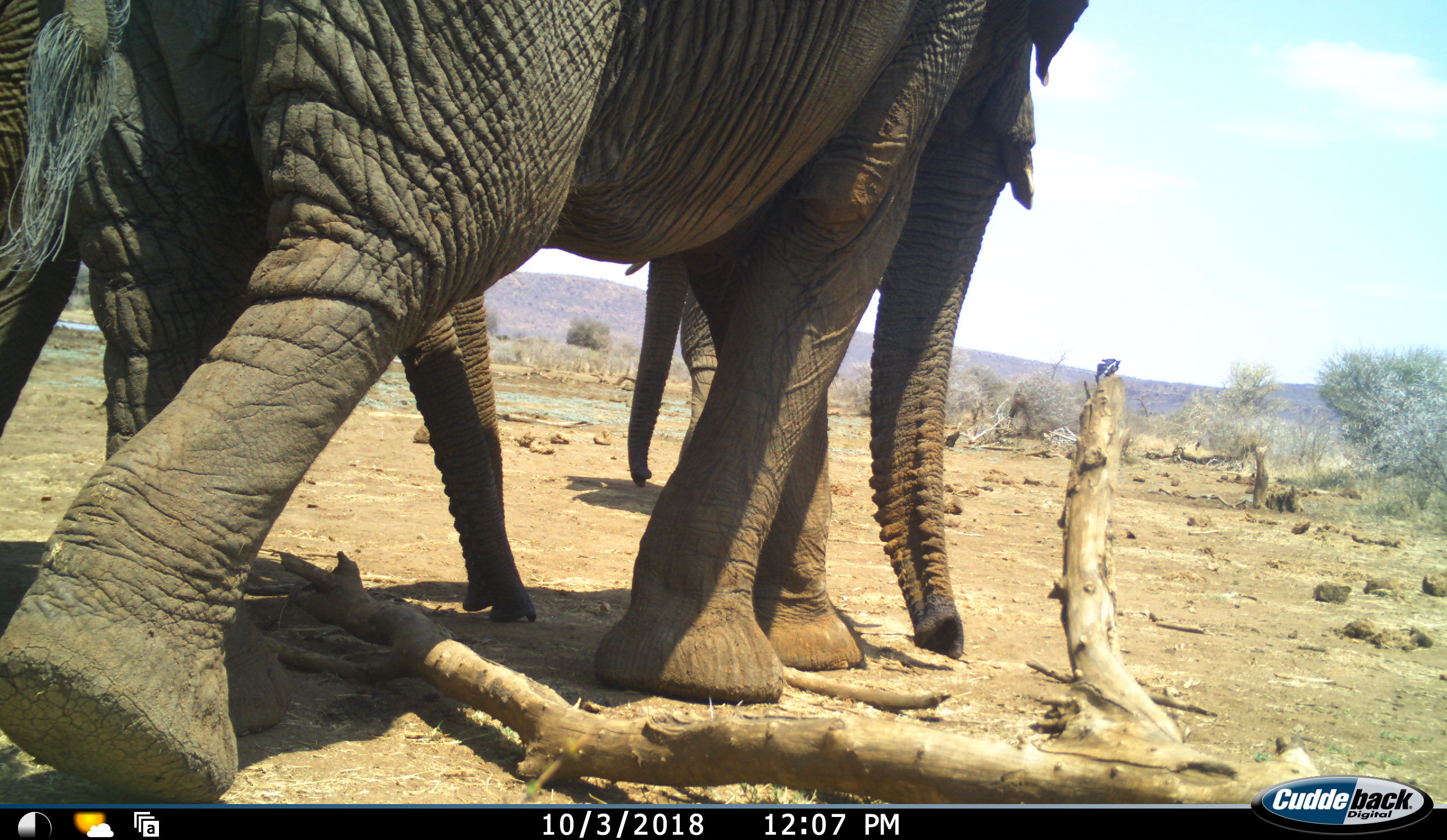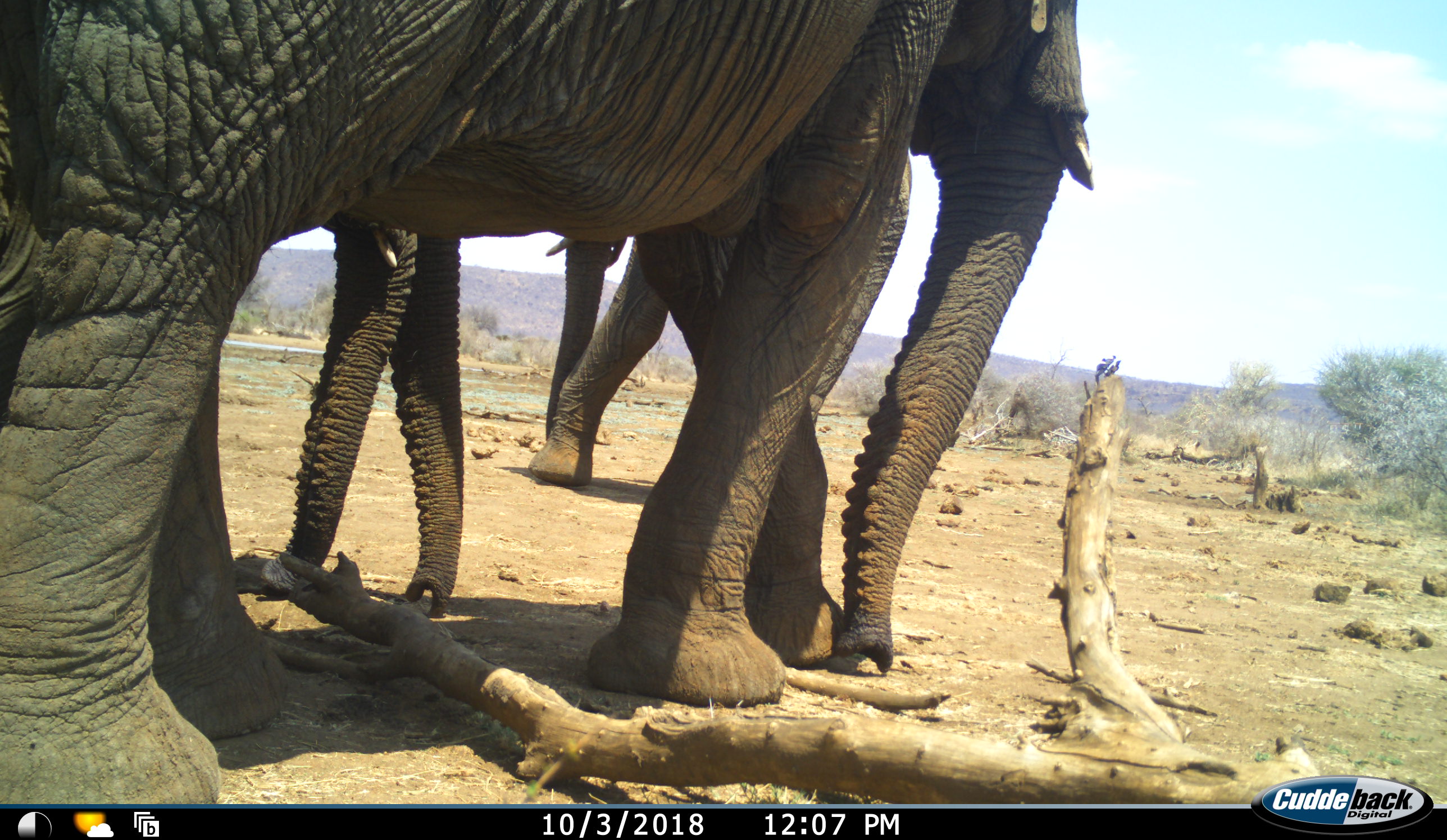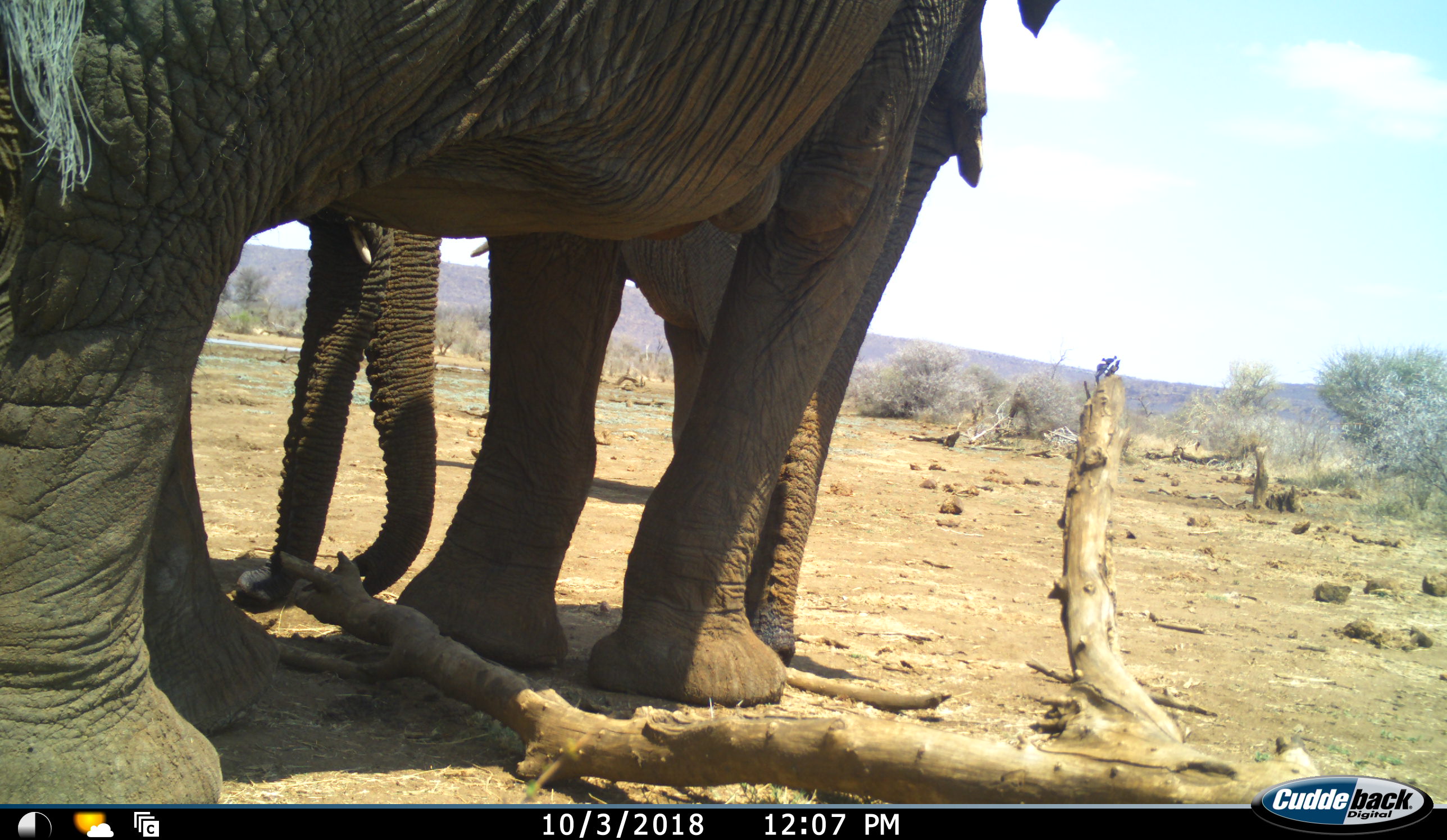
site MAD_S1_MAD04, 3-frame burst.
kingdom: Animalia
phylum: Chordata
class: Mammalia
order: Proboscidea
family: Elephantidae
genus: Loxodonta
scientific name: Loxodonta africana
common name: african bush elephant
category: elephant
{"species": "elephant (african bush elephant) (Loxodonta africana)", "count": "4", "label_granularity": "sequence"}